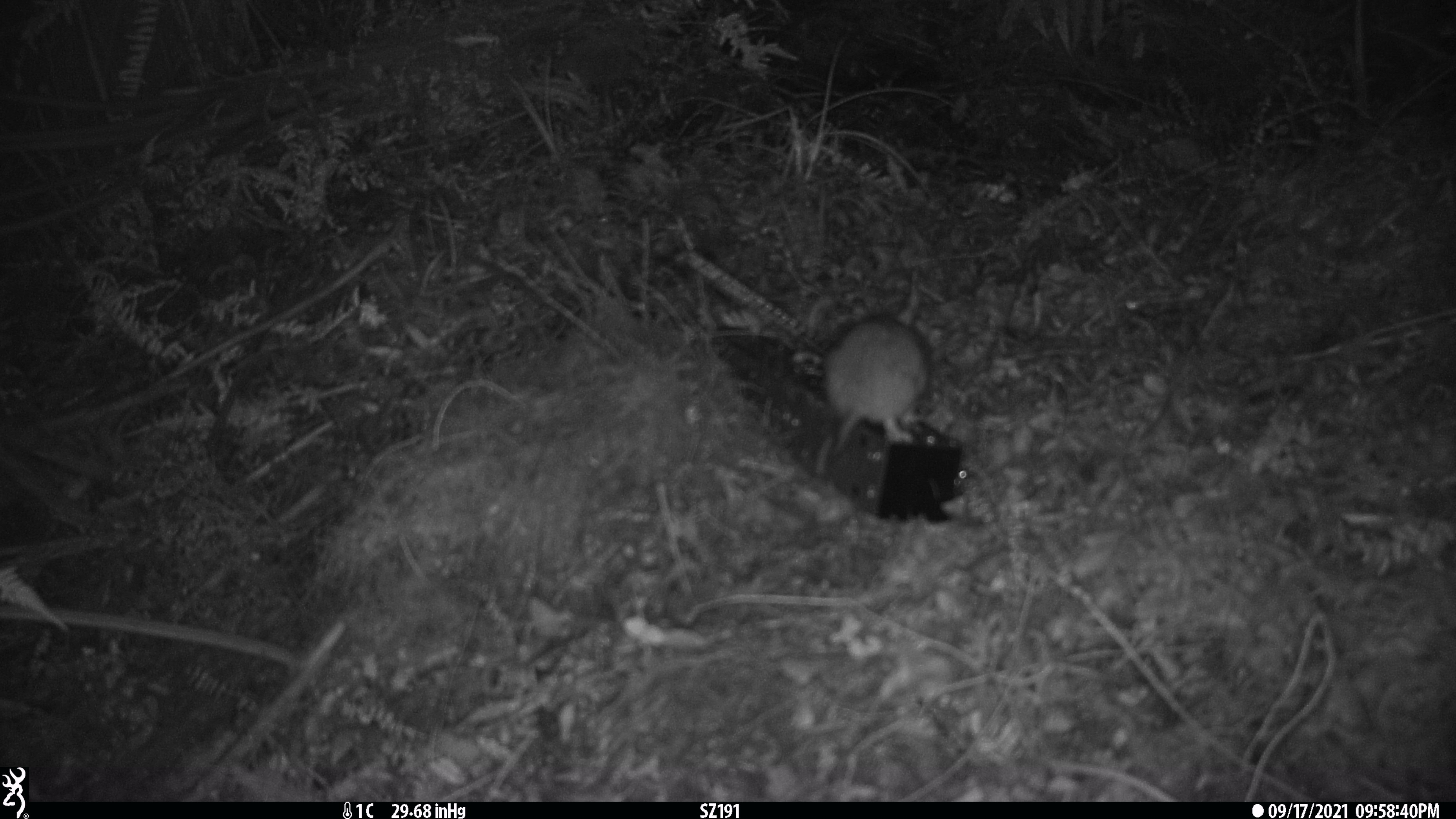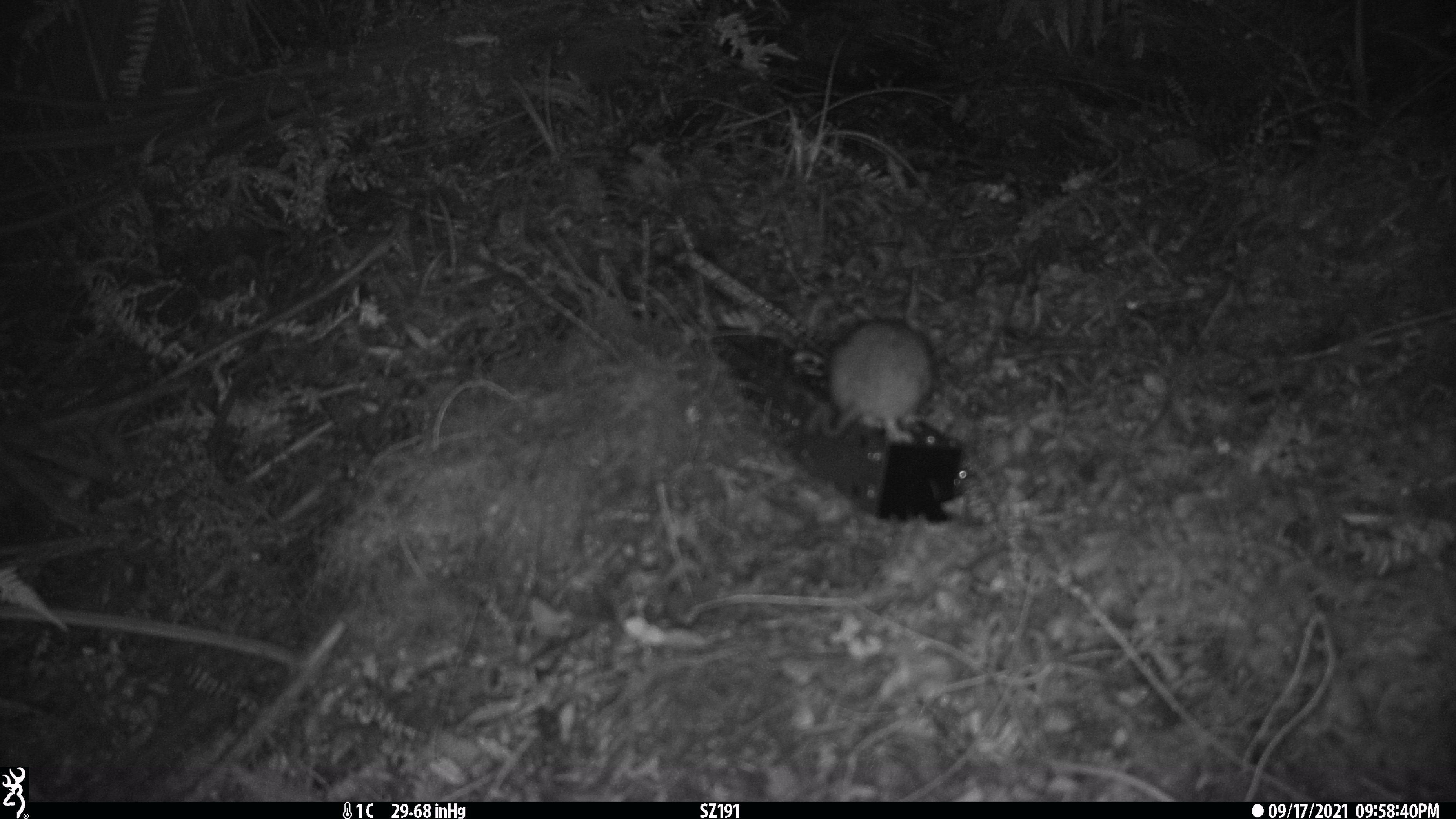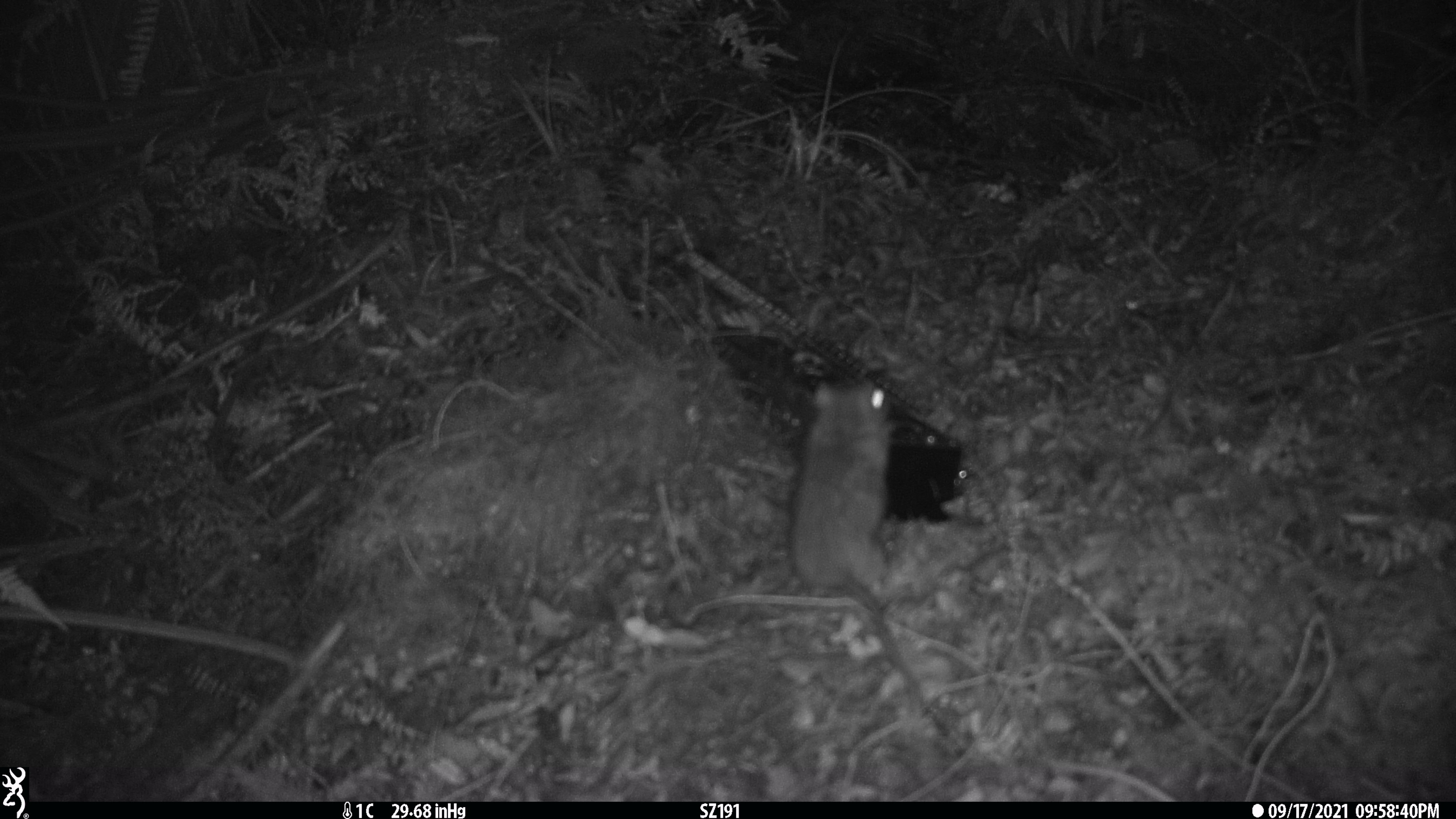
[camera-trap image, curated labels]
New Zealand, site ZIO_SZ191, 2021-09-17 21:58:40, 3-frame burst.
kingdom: Animalia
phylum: Chordata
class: Mammalia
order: Rodentia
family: Muridae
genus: Rattus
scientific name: Rattus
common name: rat